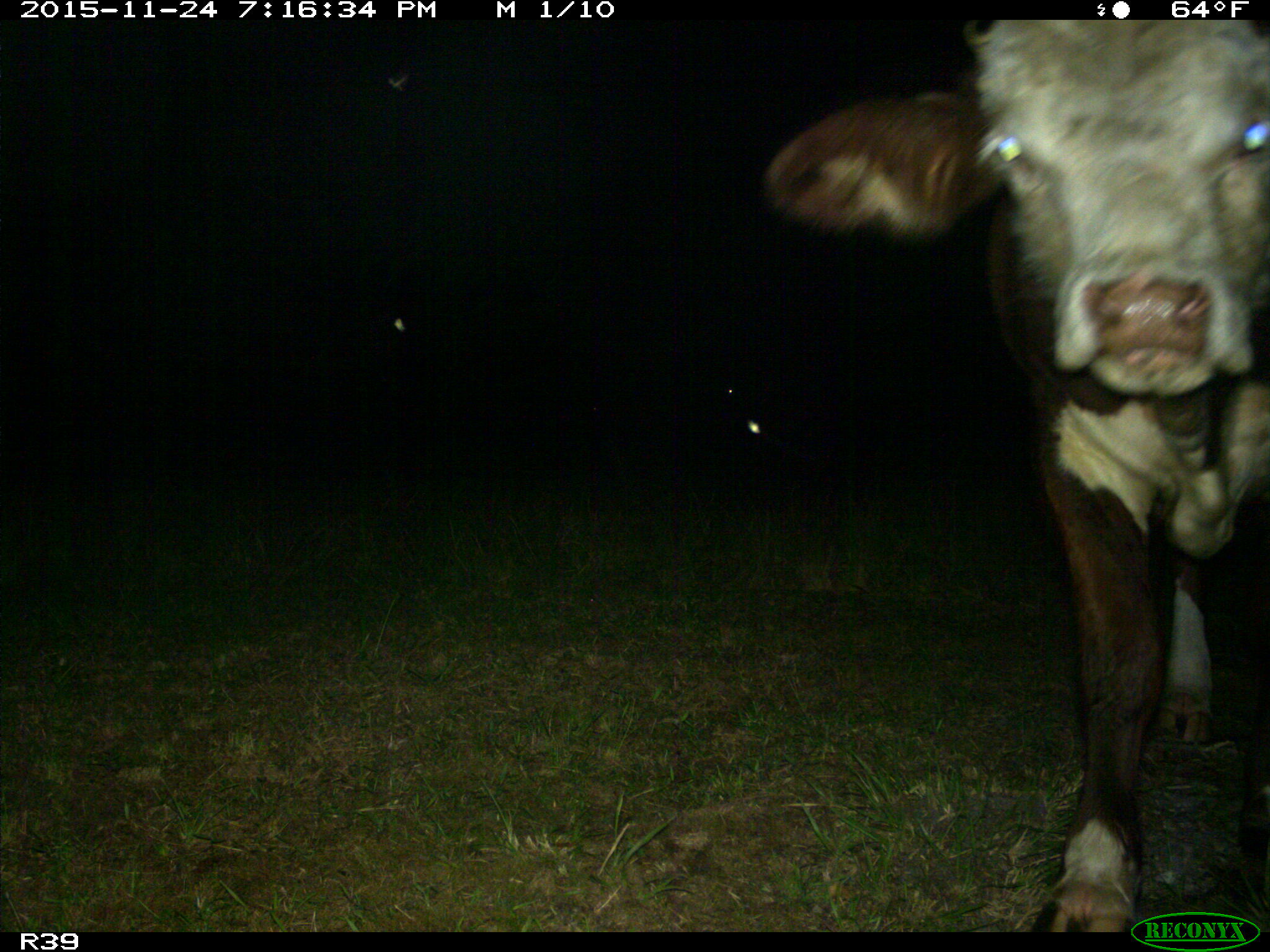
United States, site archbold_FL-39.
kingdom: Animalia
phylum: Chordata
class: Mammalia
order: Artiodactyla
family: Bovidae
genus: Bos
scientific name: Bos taurus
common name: domestic cow